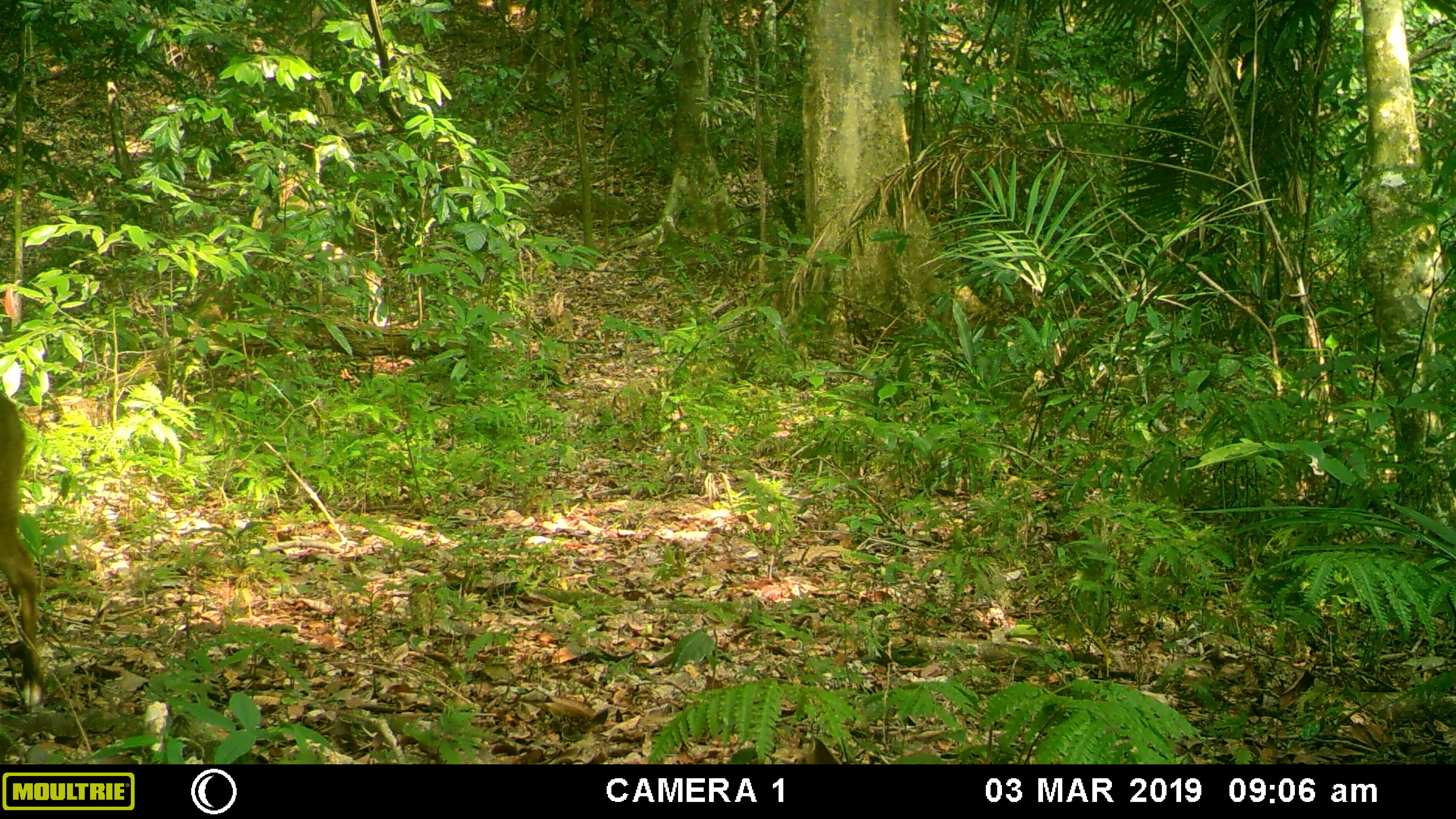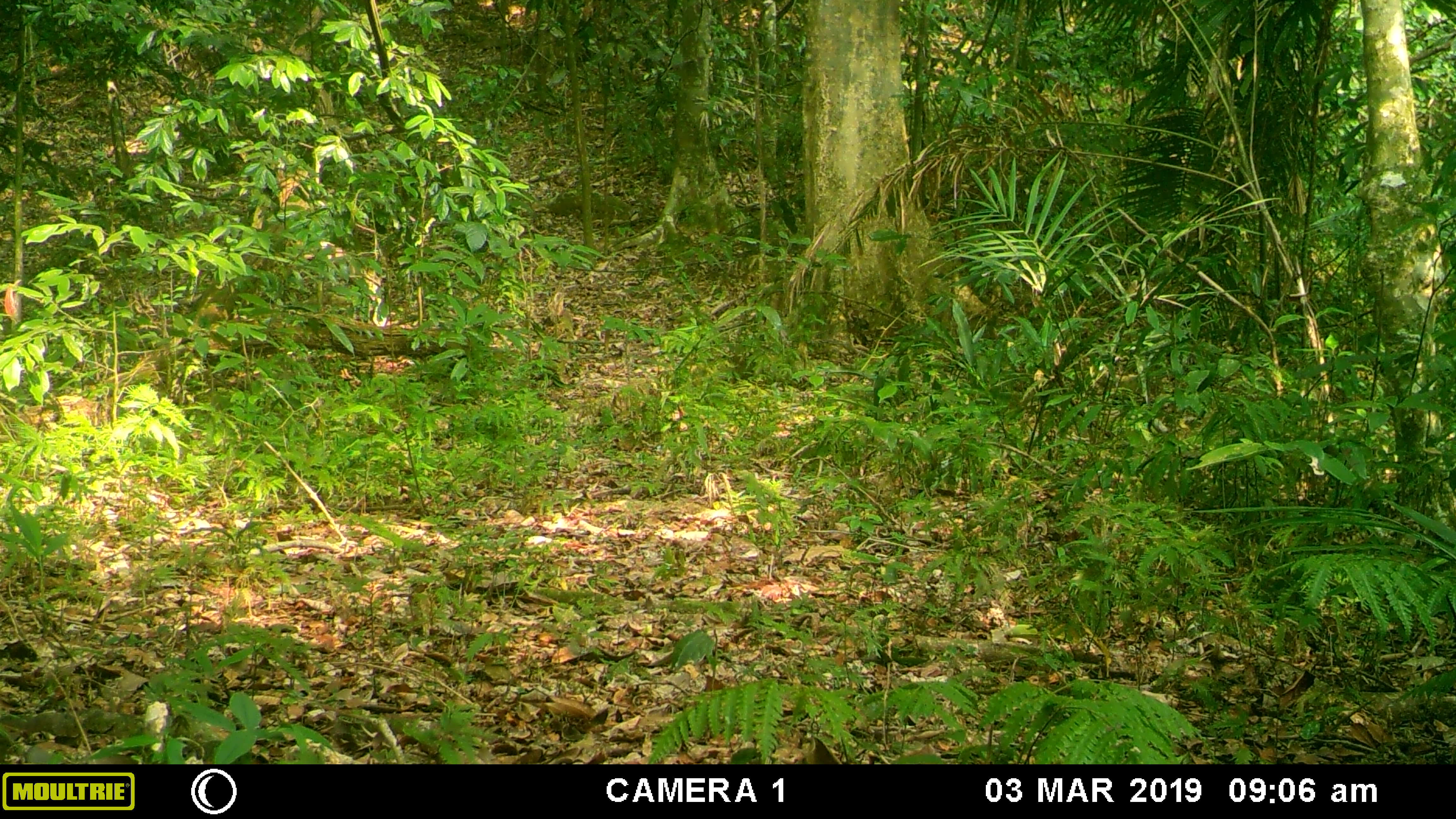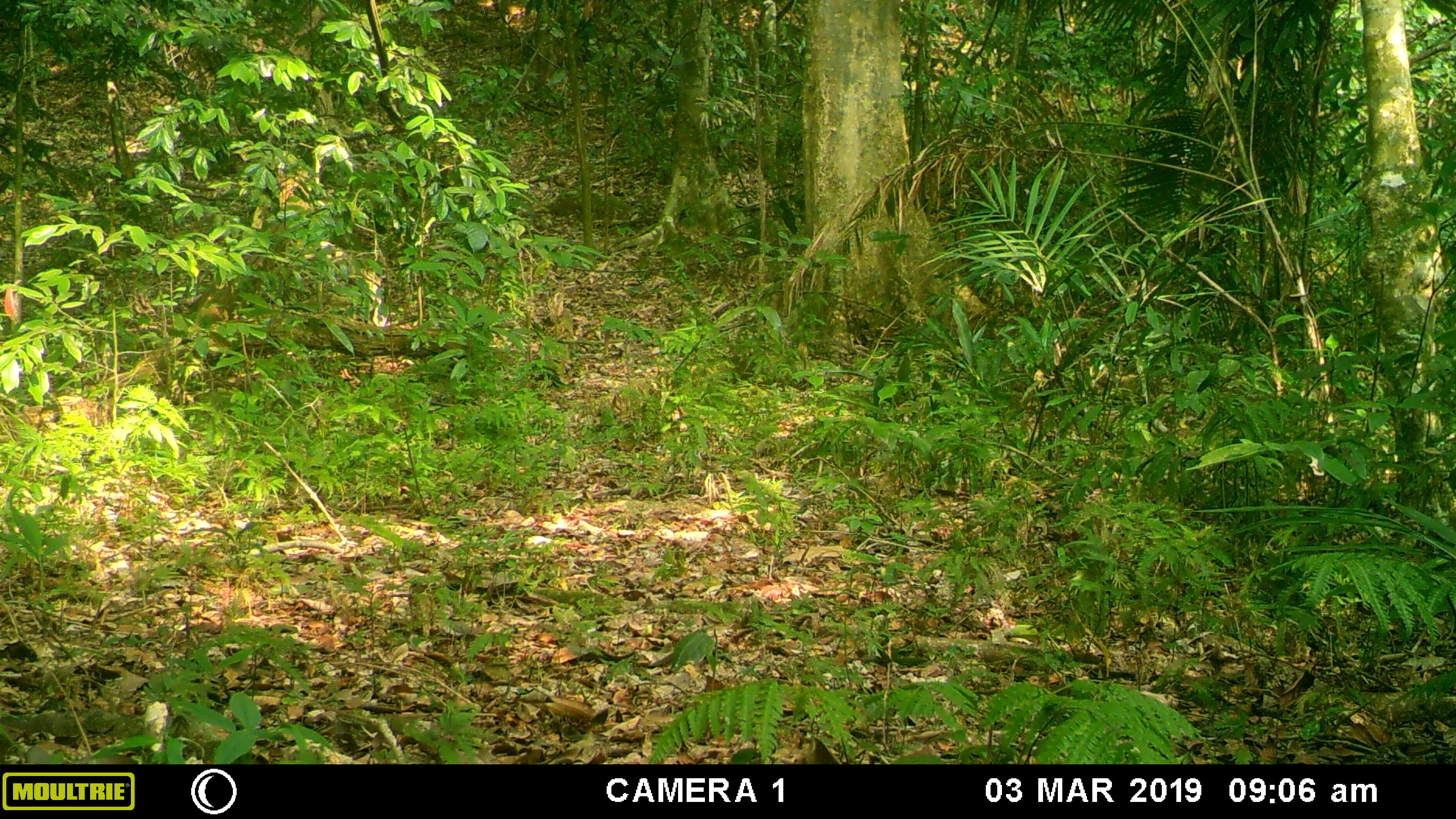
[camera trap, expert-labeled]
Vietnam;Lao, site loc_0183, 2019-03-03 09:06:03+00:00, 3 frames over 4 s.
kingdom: Animalia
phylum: Chordata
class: Mammalia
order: Artiodactyla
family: Cervidae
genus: Muntiacus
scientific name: Muntiacus vuquangensis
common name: large-antlered muntjac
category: large antlered muntjac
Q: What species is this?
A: Large antlered muntjac (large-antlered muntjac) (Muntiacus vuquangensis).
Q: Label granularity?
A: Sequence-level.